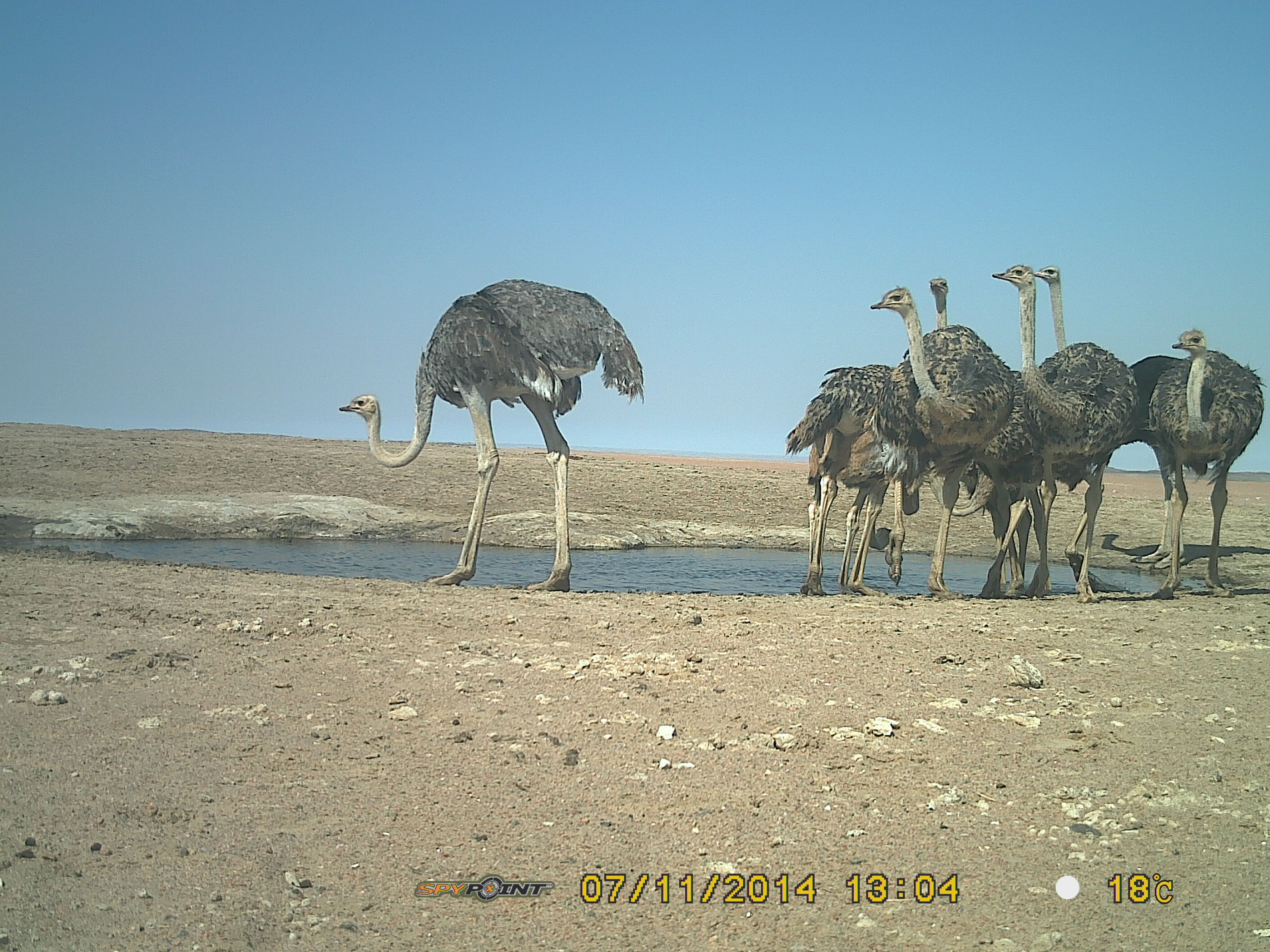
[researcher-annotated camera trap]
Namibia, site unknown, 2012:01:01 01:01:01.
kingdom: Animalia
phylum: Chordata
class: Aves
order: Struthioniformes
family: Struthionidae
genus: Struthio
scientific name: Struthio camelus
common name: common ostrich